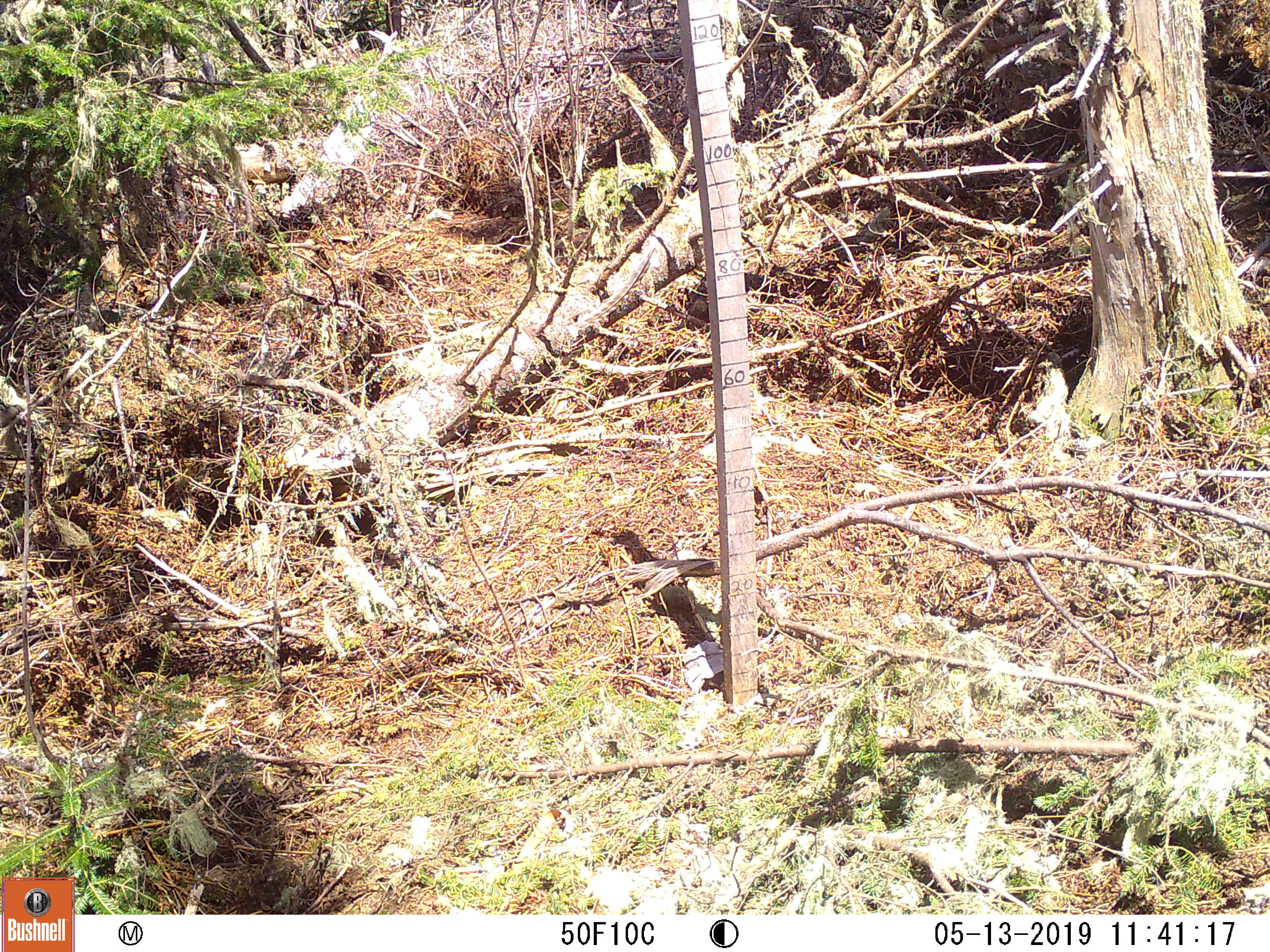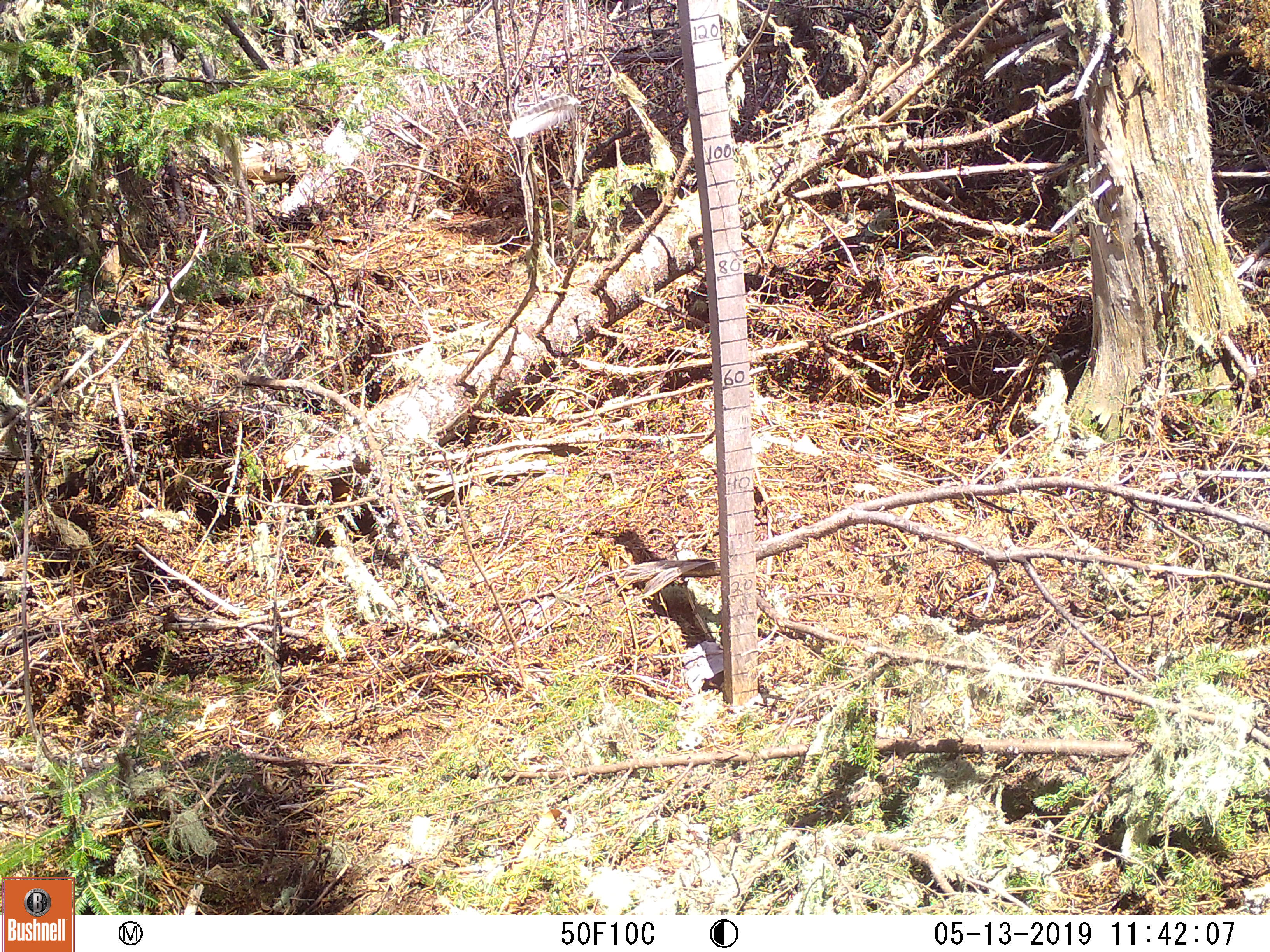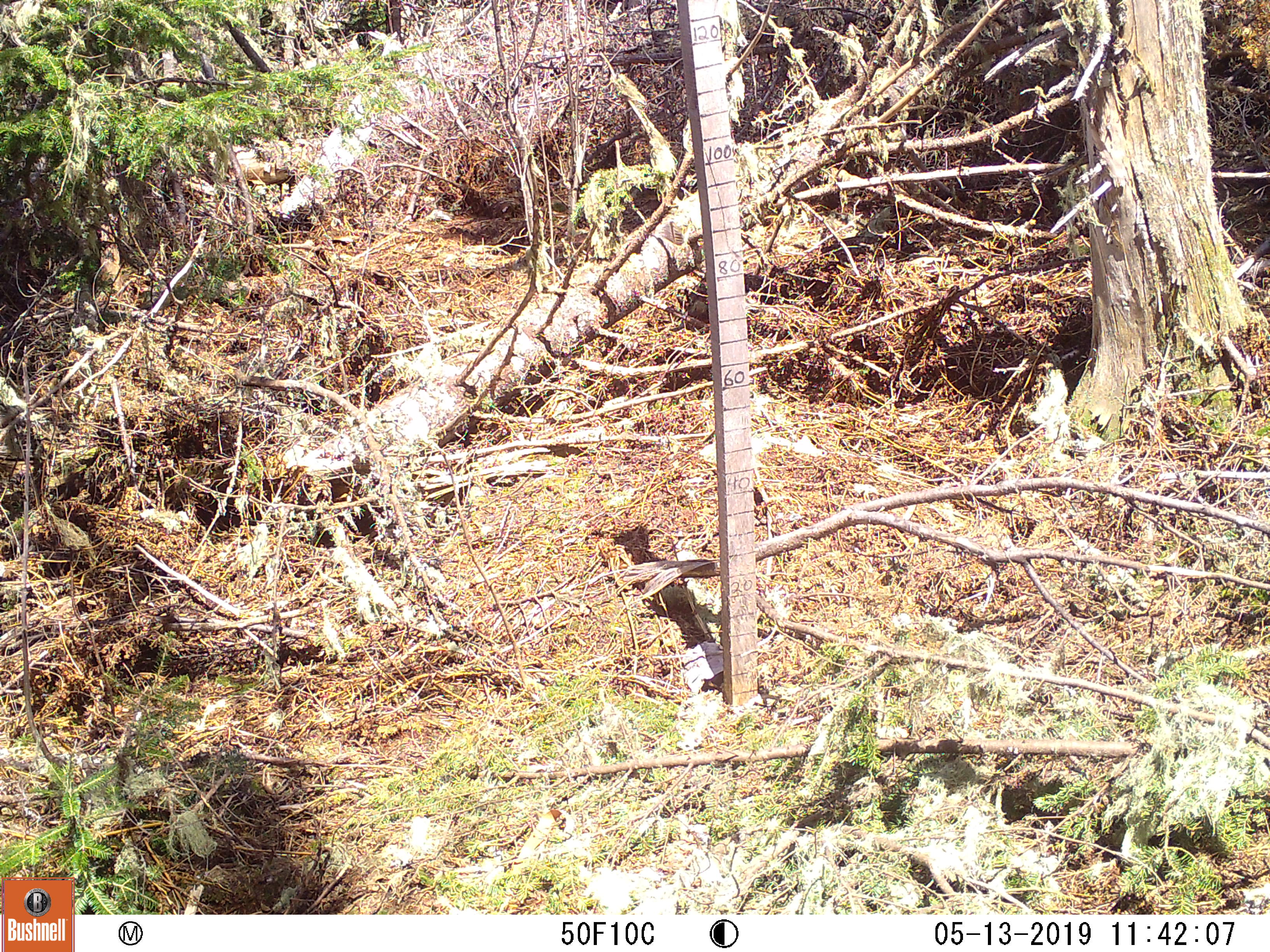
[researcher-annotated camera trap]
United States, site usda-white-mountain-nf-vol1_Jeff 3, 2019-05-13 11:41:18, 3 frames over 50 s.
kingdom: Animalia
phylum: Chordata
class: Mammalia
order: Lagomorpha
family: Leporidae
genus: Lepus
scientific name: Lepus americanus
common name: snowshoe hare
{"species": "snowshoe hare (Lepus americanus)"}